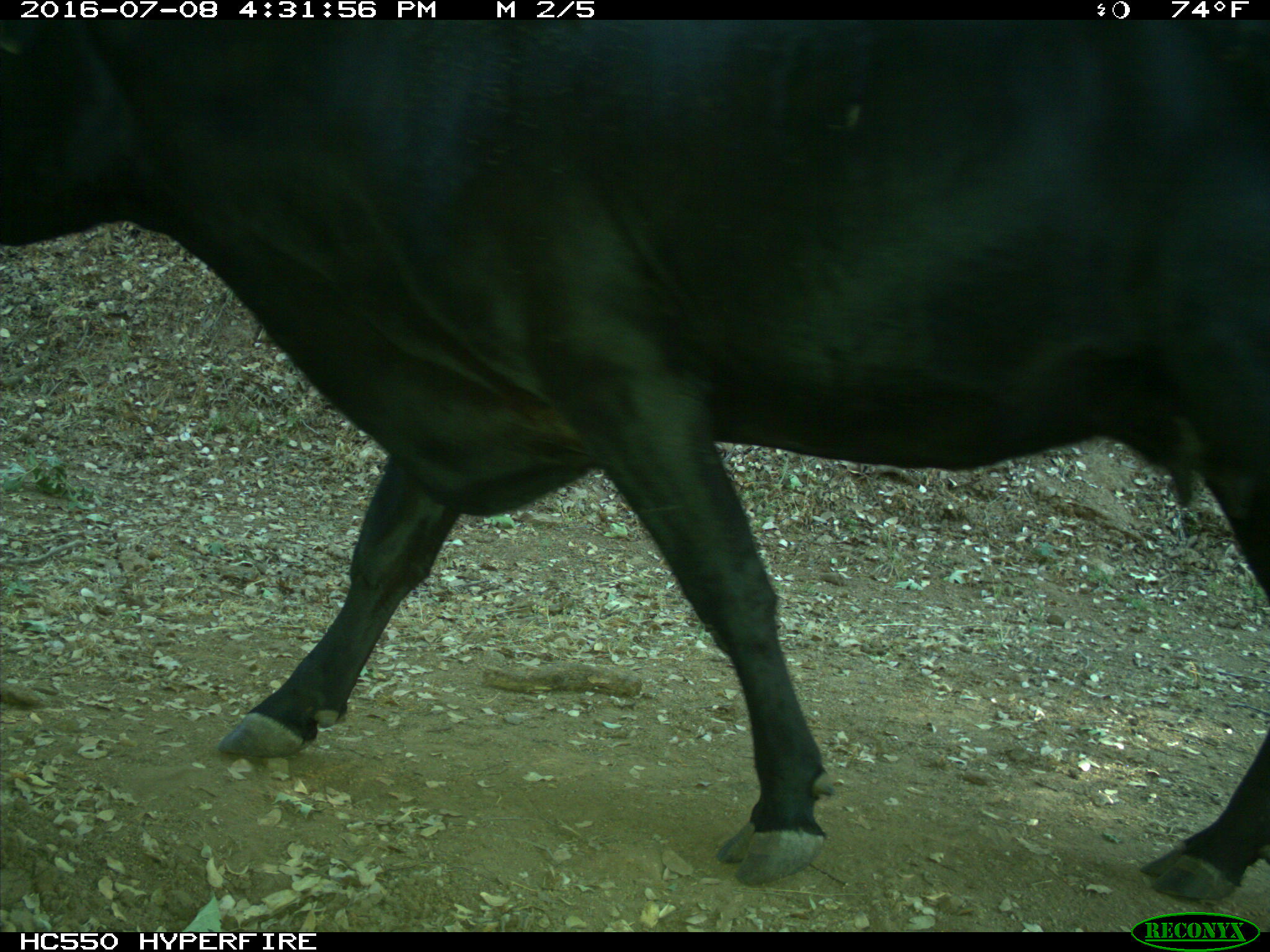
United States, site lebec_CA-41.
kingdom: Animalia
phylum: Chordata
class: Mammalia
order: Artiodactyla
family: Bovidae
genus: Bos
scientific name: Bos taurus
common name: domestic cow